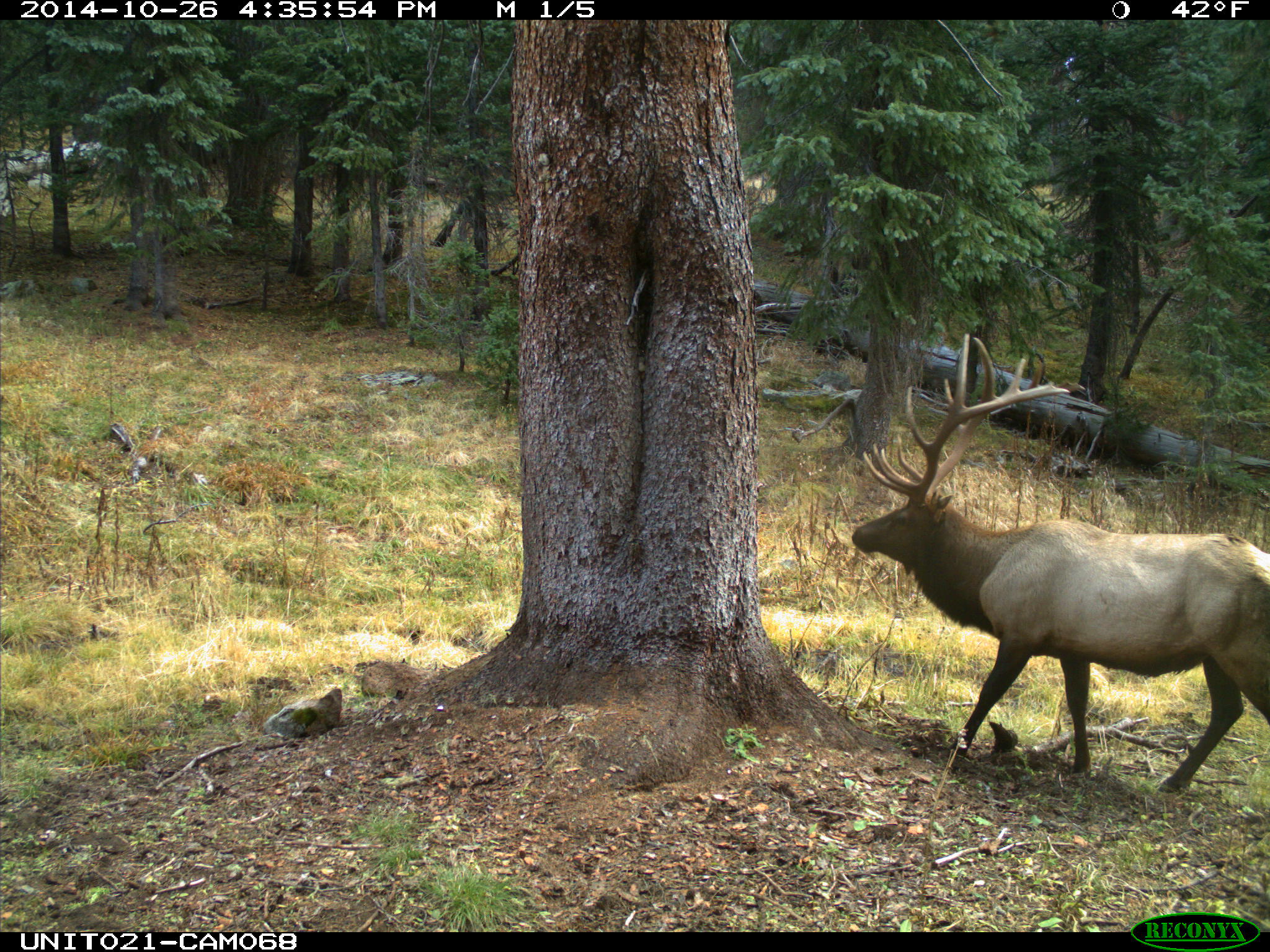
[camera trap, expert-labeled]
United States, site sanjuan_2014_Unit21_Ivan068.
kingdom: Animalia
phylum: Chordata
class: Mammalia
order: Artiodactyla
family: Cervidae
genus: Cervus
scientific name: Cervus elaphus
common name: red deer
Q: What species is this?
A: Cervus elaphus (red deer).